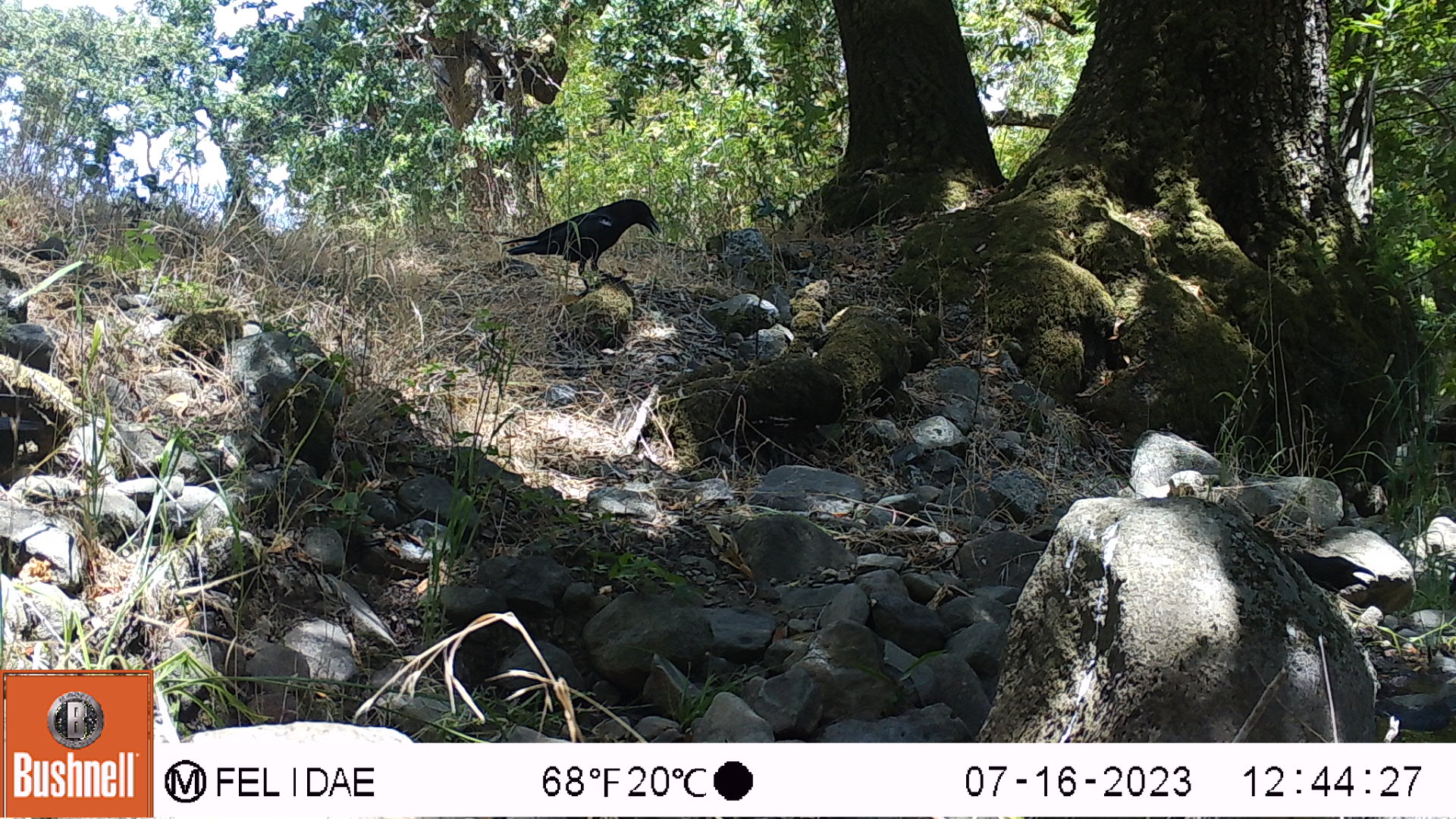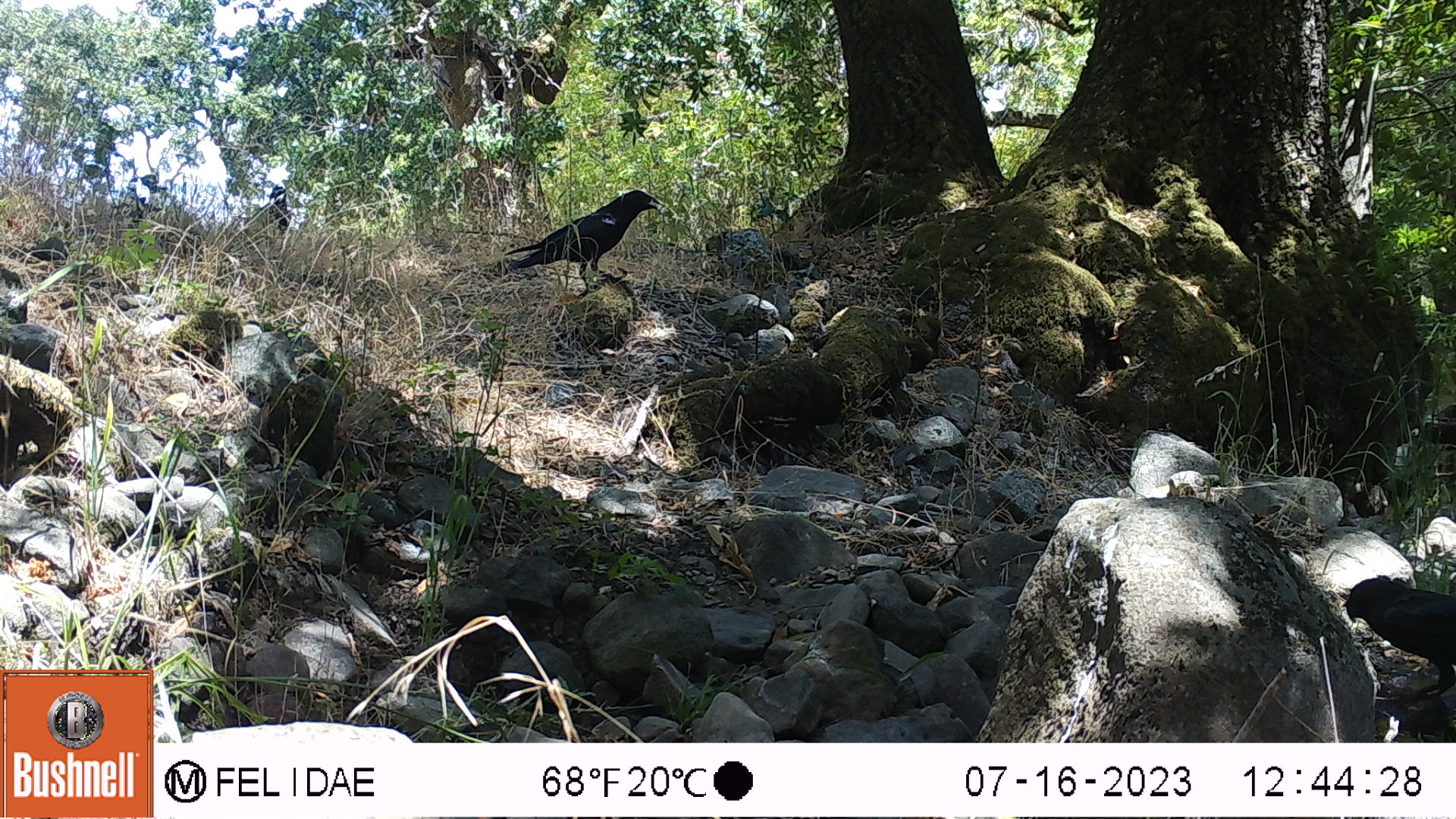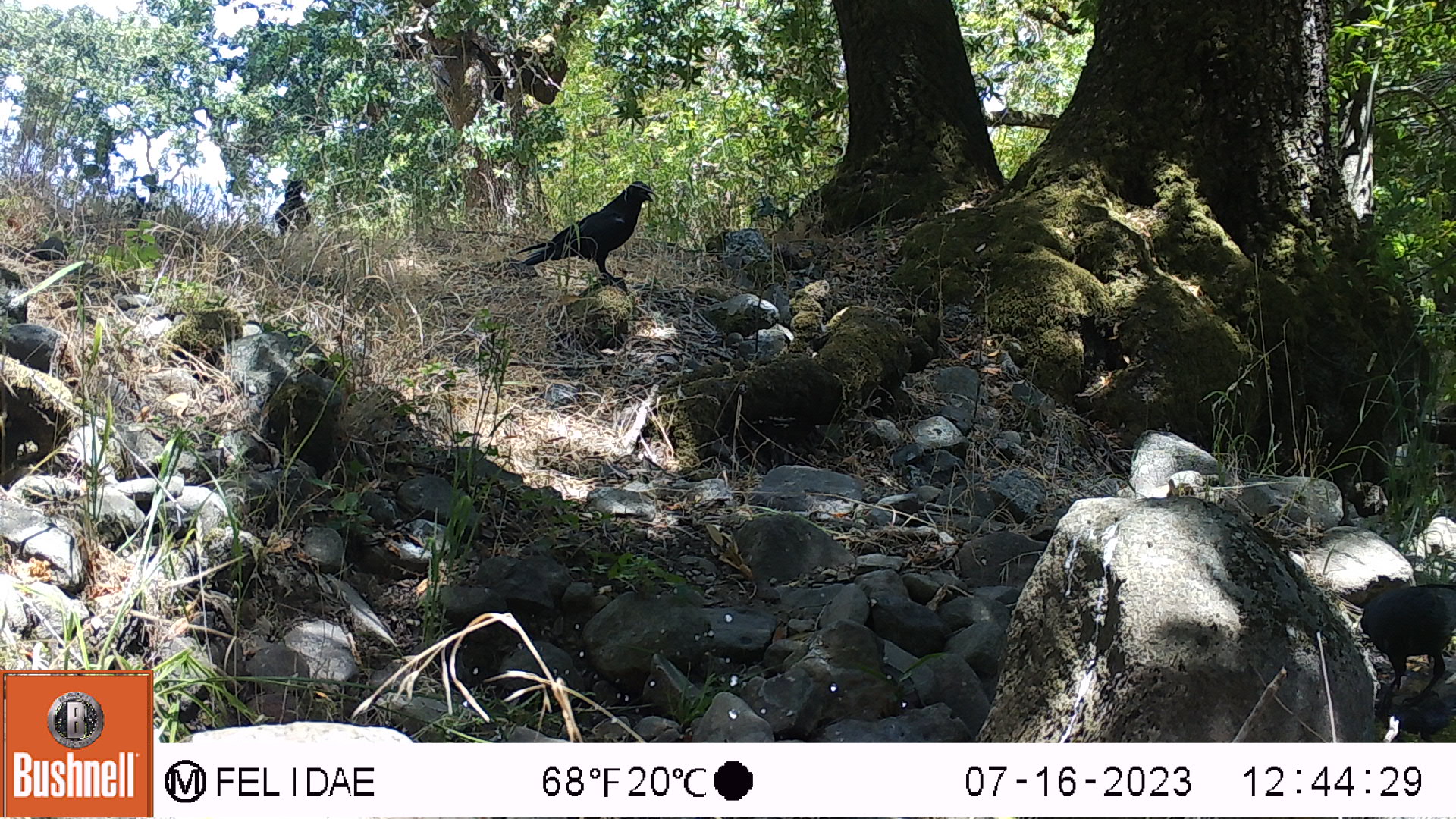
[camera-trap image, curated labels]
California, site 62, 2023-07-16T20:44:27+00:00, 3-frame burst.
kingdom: Animalia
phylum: Chordata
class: Aves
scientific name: Aves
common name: bird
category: unknown bird